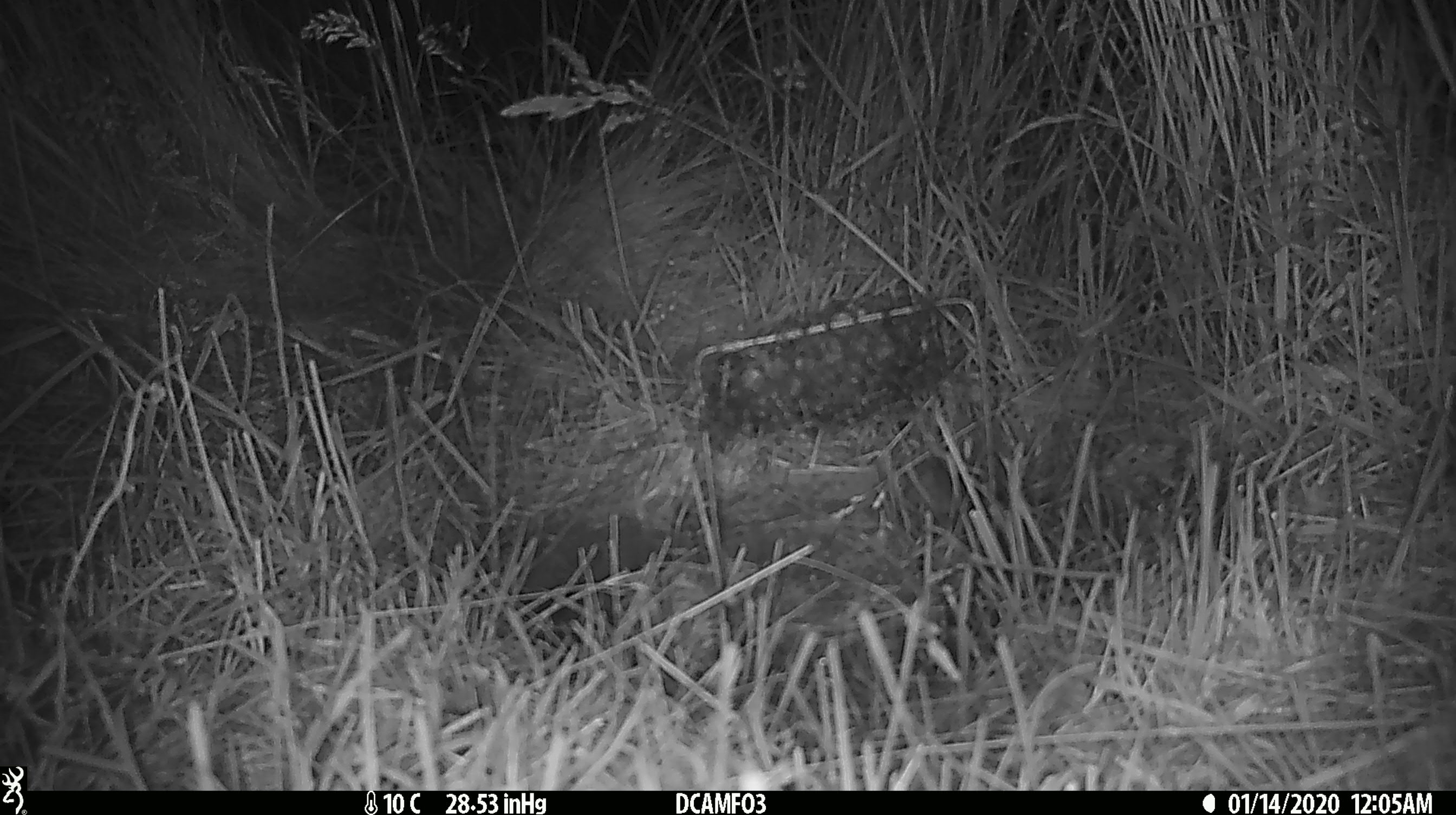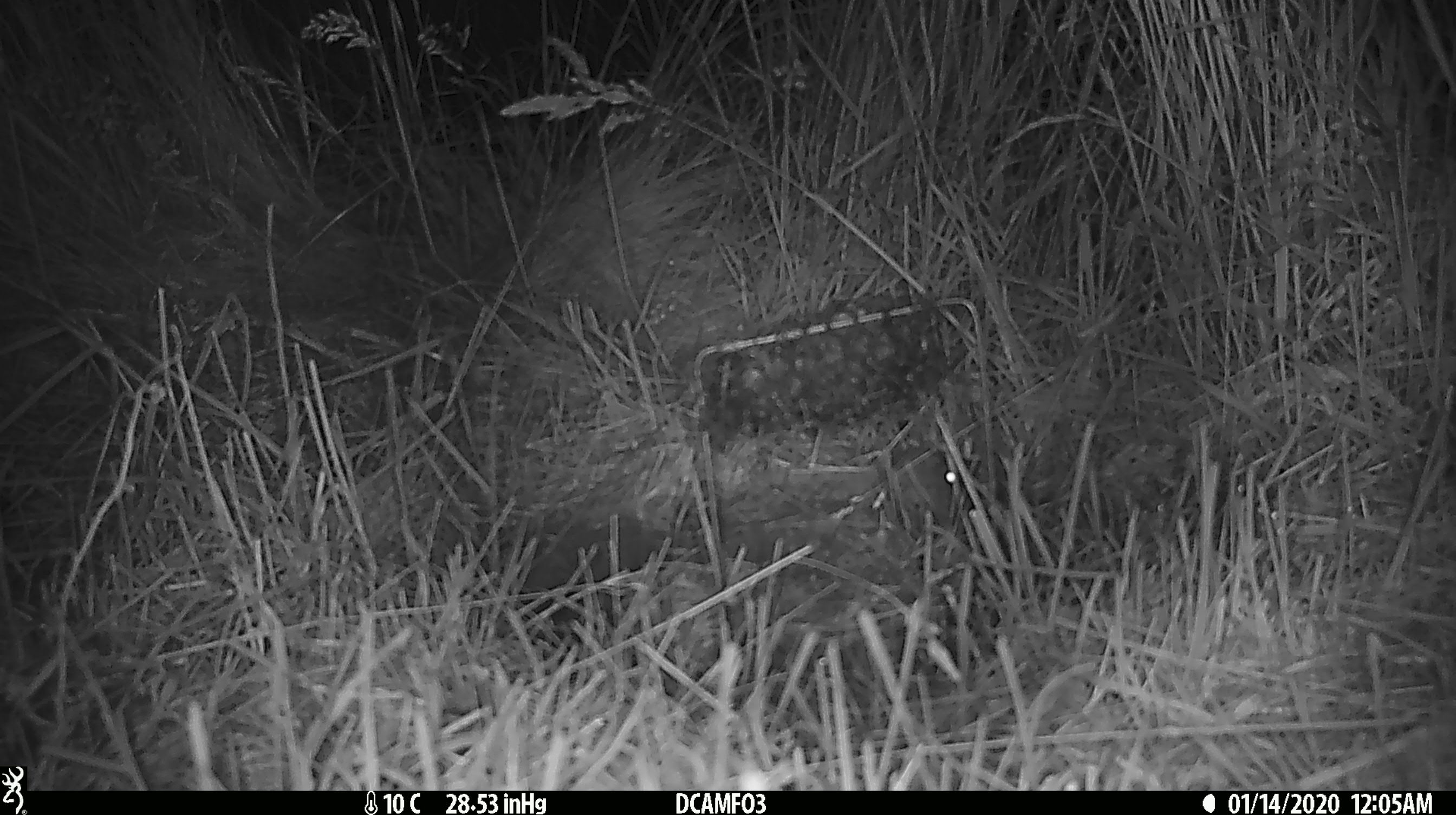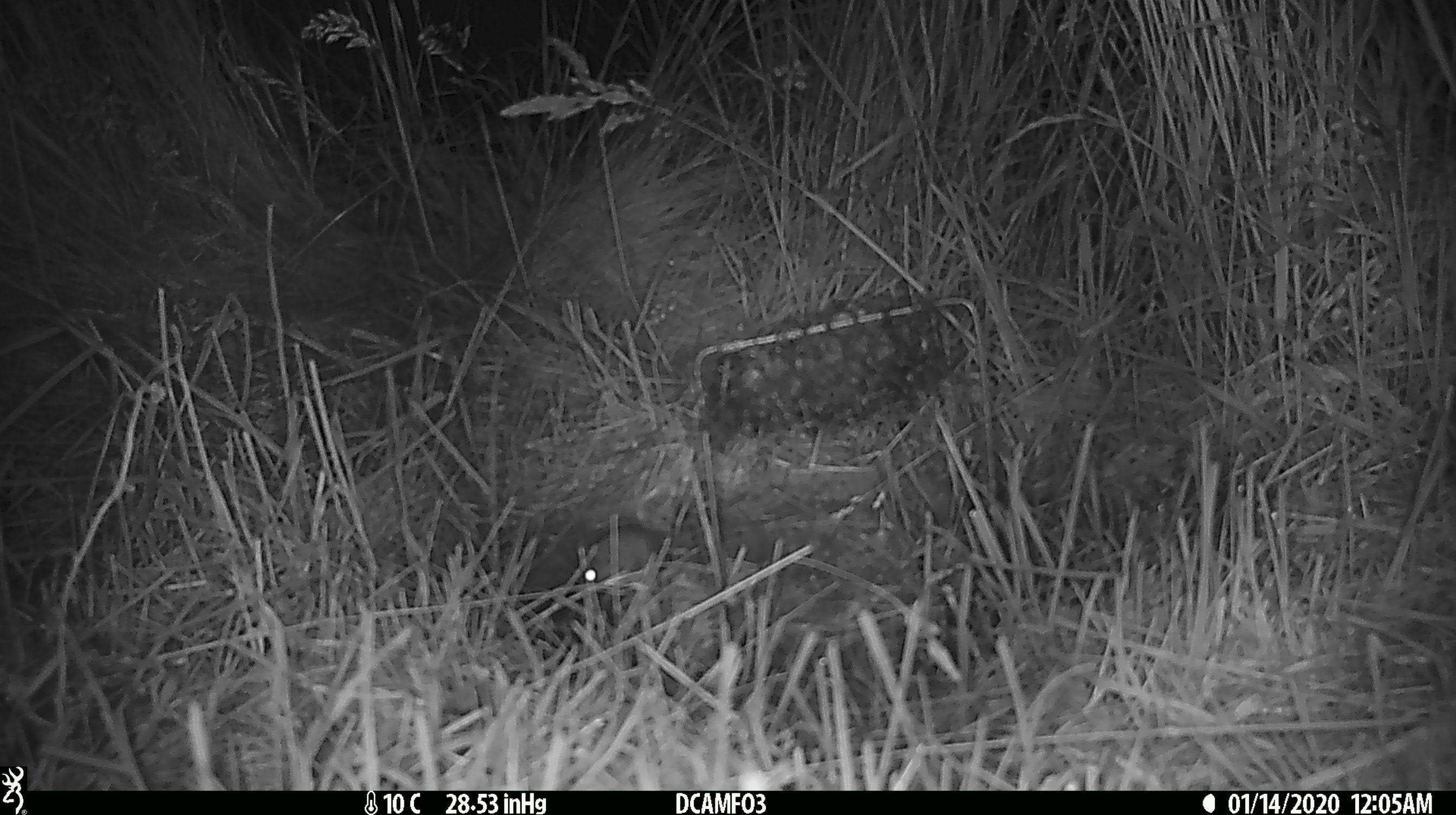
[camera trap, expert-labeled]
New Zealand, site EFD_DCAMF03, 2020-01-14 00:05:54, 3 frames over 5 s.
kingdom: Animalia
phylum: Chordata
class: Mammalia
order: Rodentia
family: Muridae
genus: Mus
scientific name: Mus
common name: mouse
Mouse (Mus).